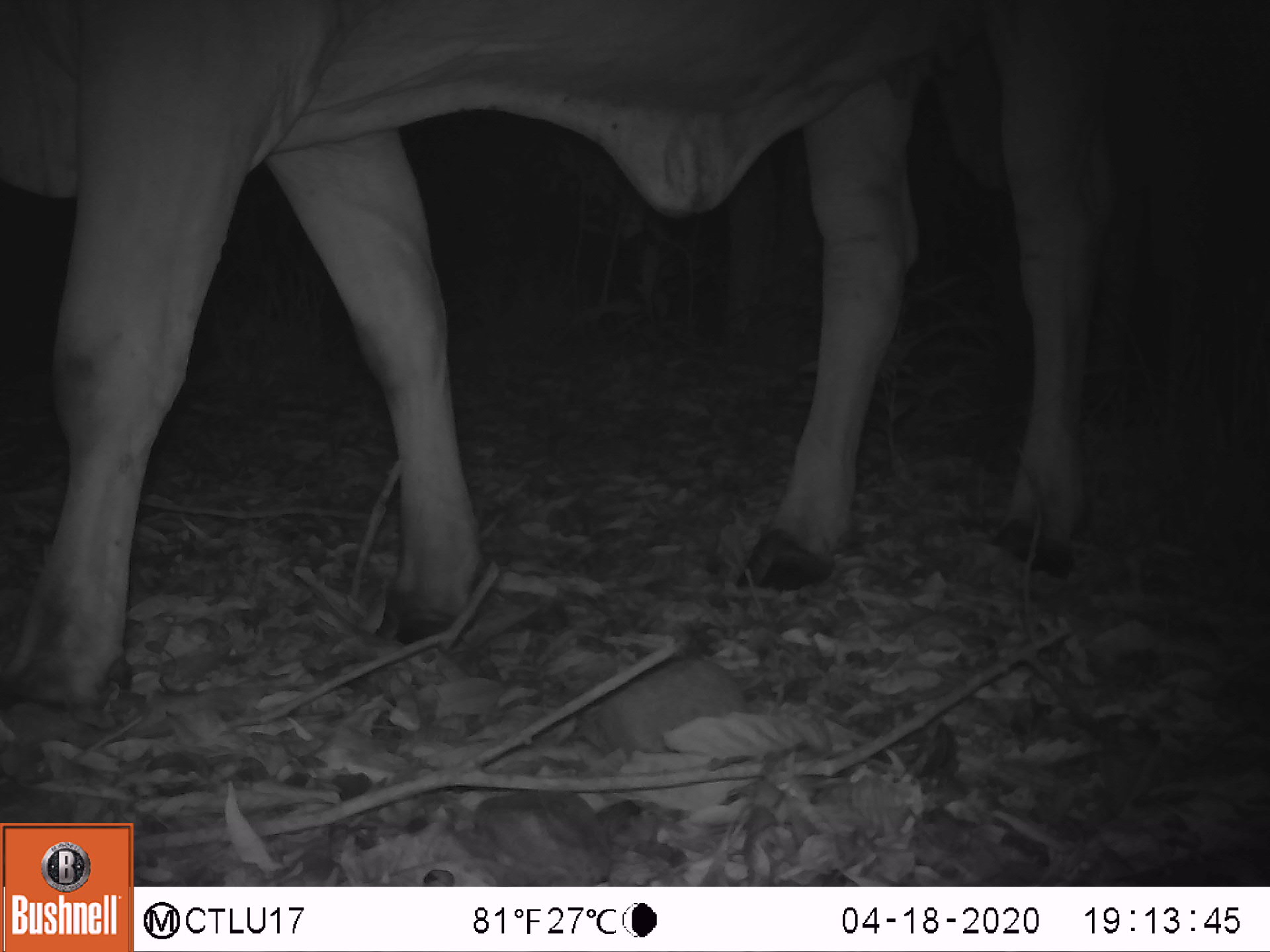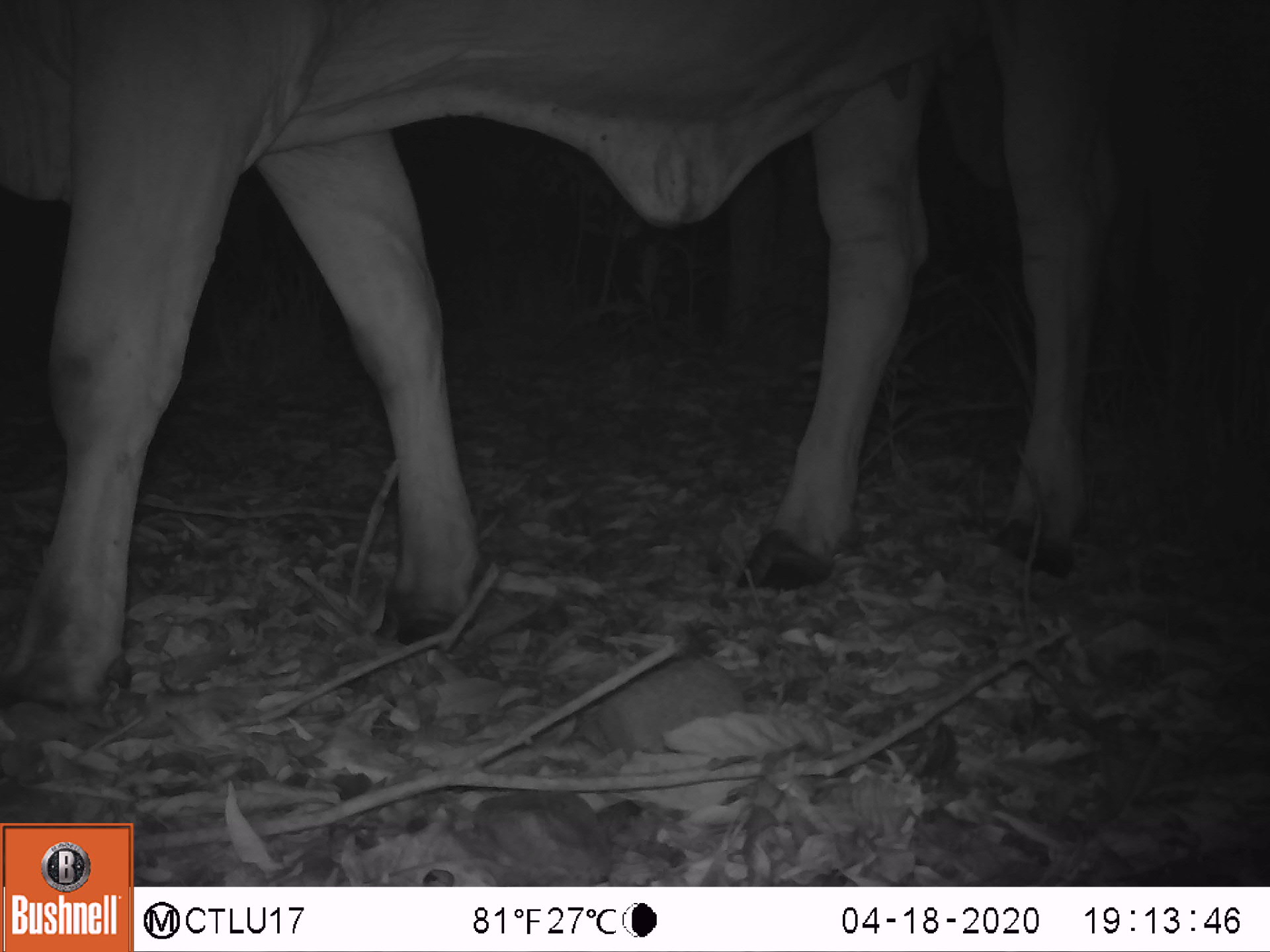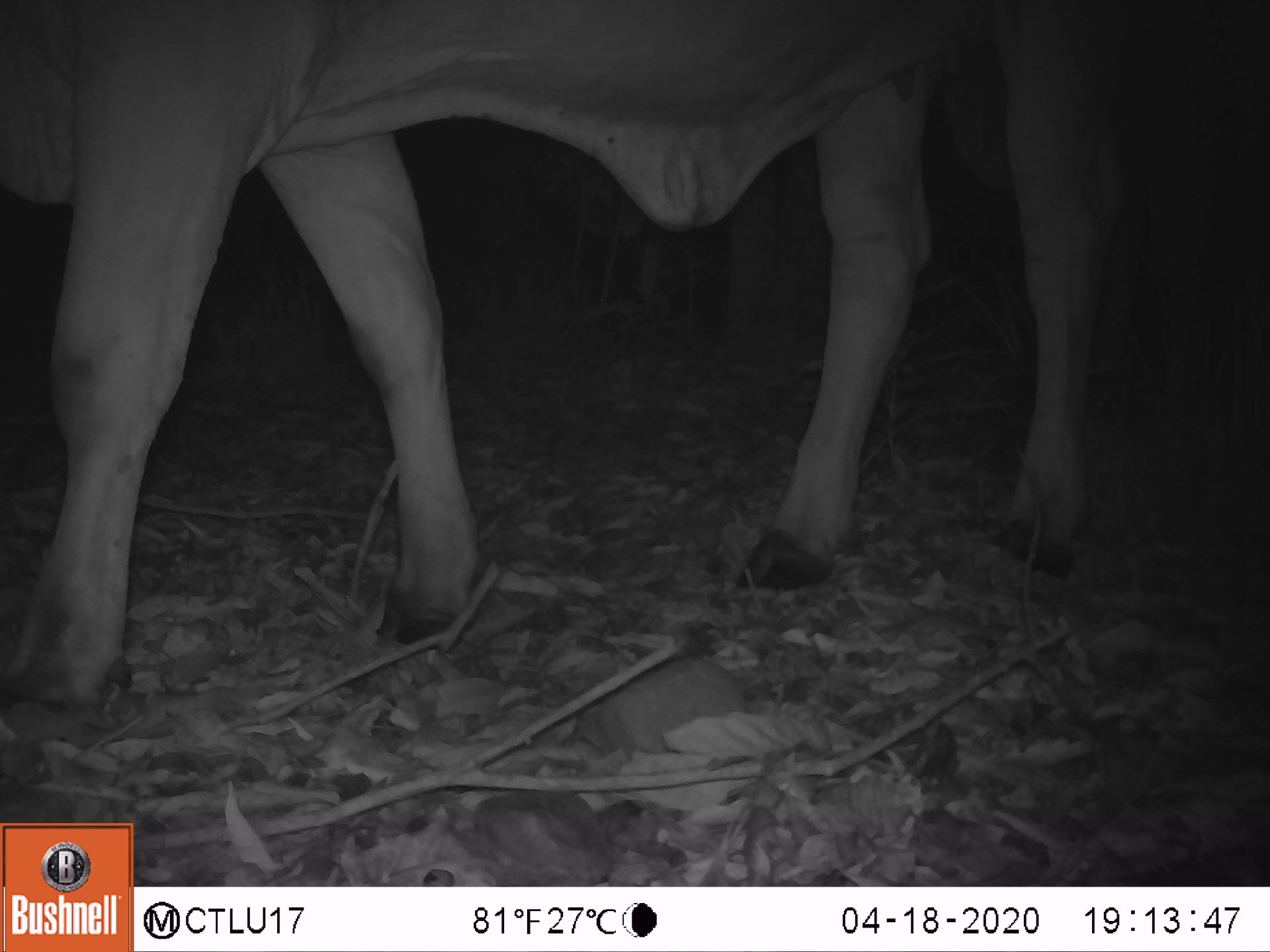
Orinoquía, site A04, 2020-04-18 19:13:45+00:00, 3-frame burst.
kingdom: Animalia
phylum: Chordata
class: Mammalia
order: Artiodactyla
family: Bovidae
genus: Bos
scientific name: Bos taurus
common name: cow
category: cattle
Cattle (cow) (Bos taurus).